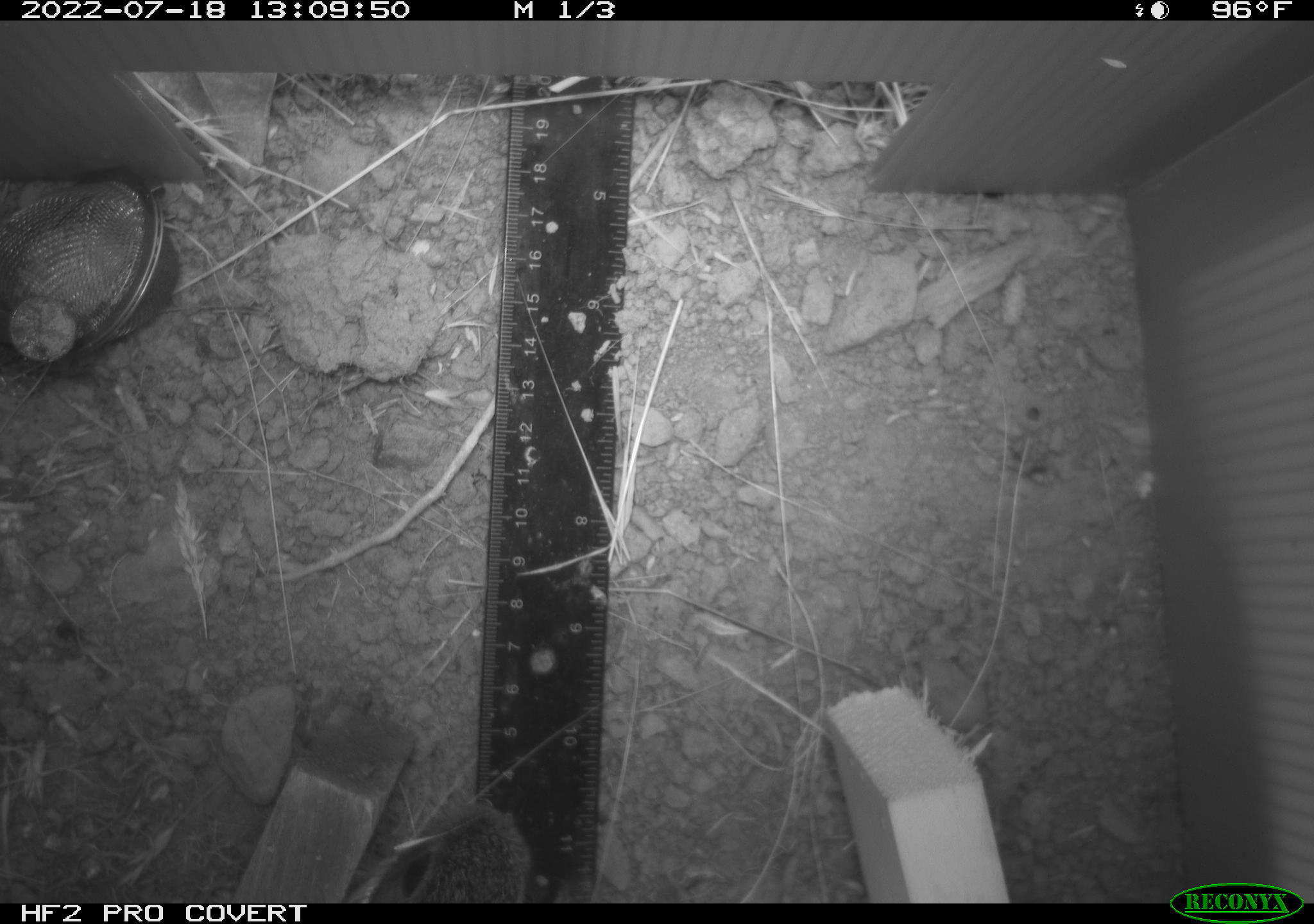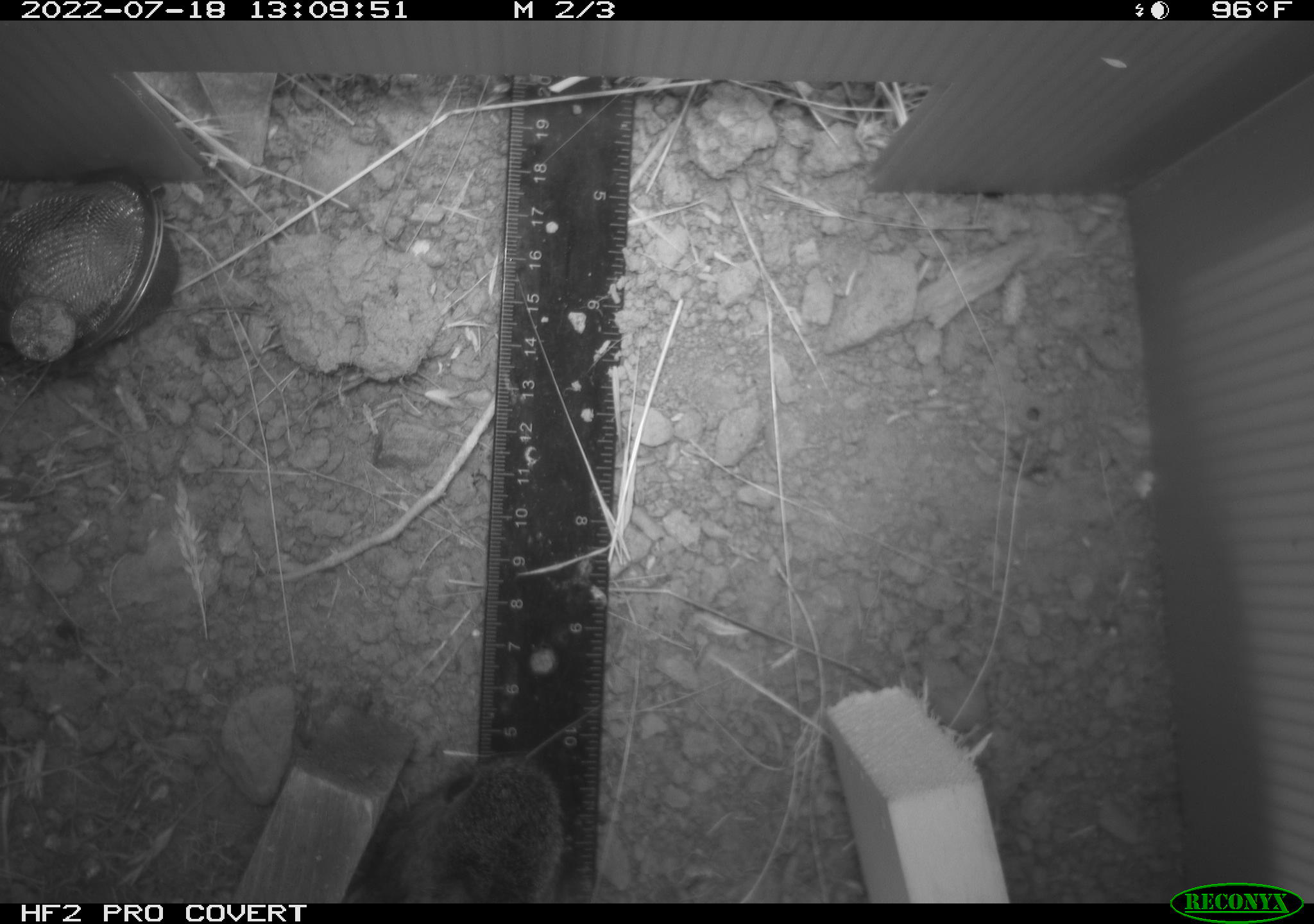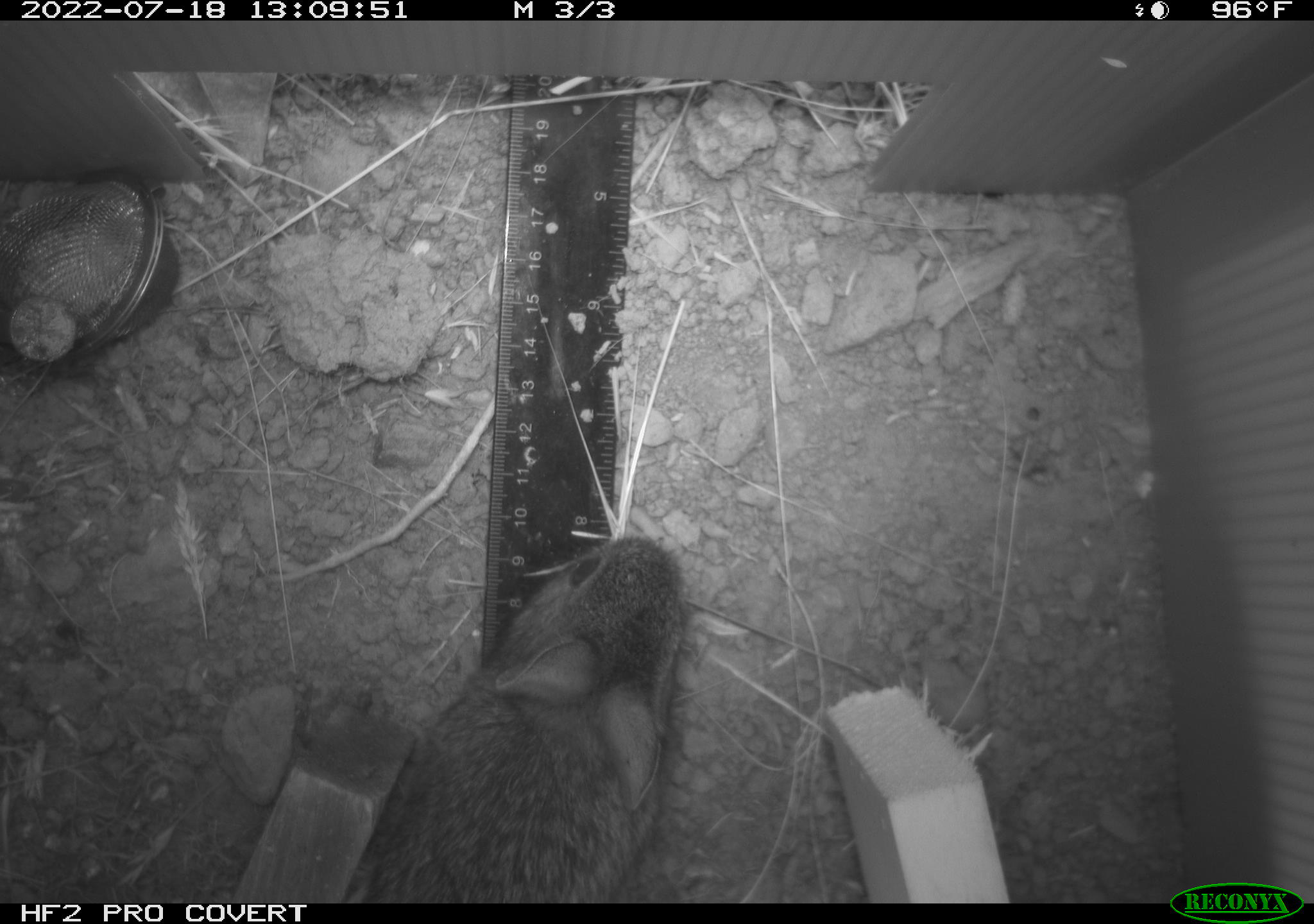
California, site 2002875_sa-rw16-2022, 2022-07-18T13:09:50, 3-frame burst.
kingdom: Animalia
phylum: Chordata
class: Mammalia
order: Lagomorpha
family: Leporidae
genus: Sylvilagus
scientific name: Sylvilagus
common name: cottontail rabbits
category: sylvilagus species